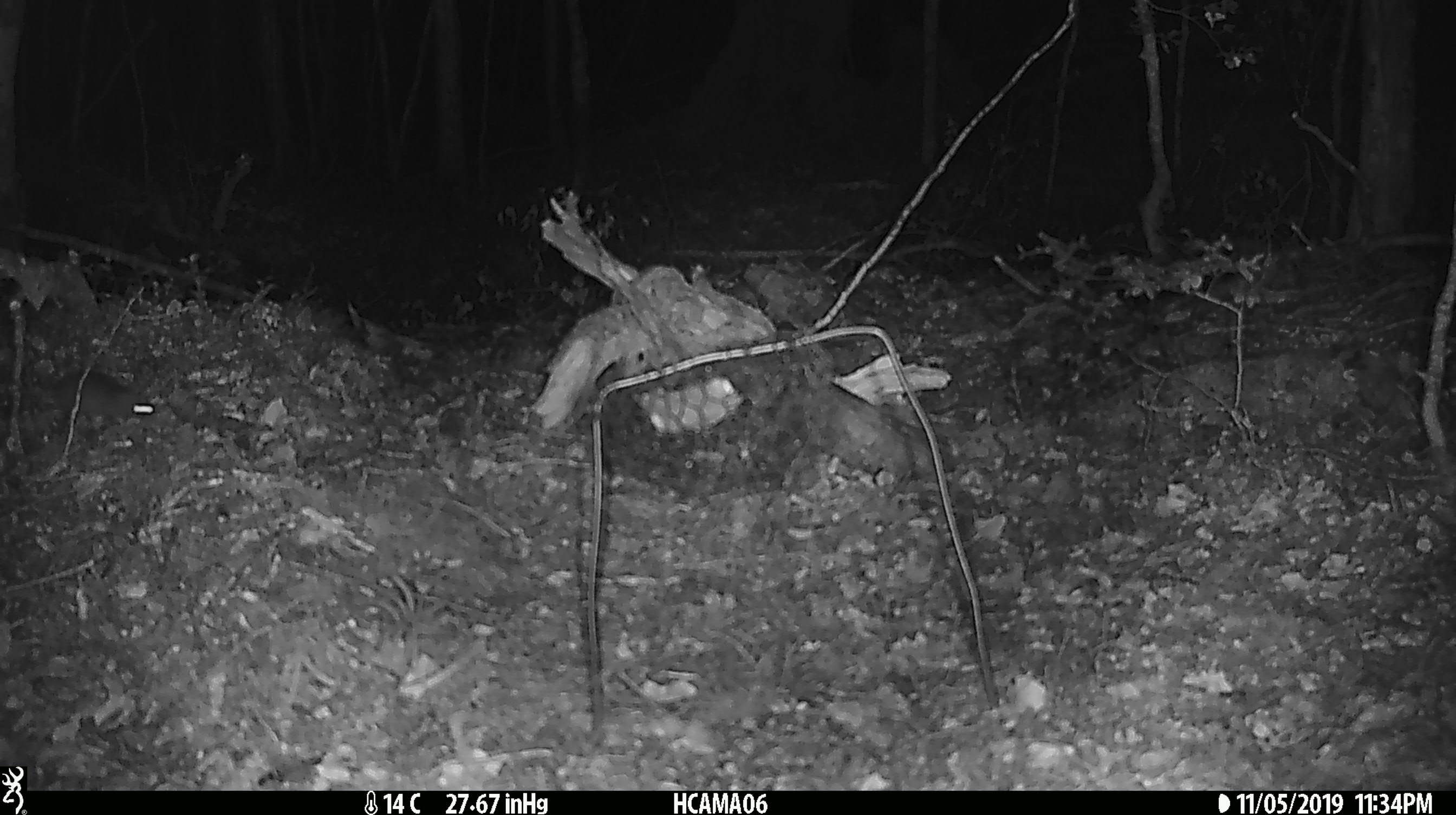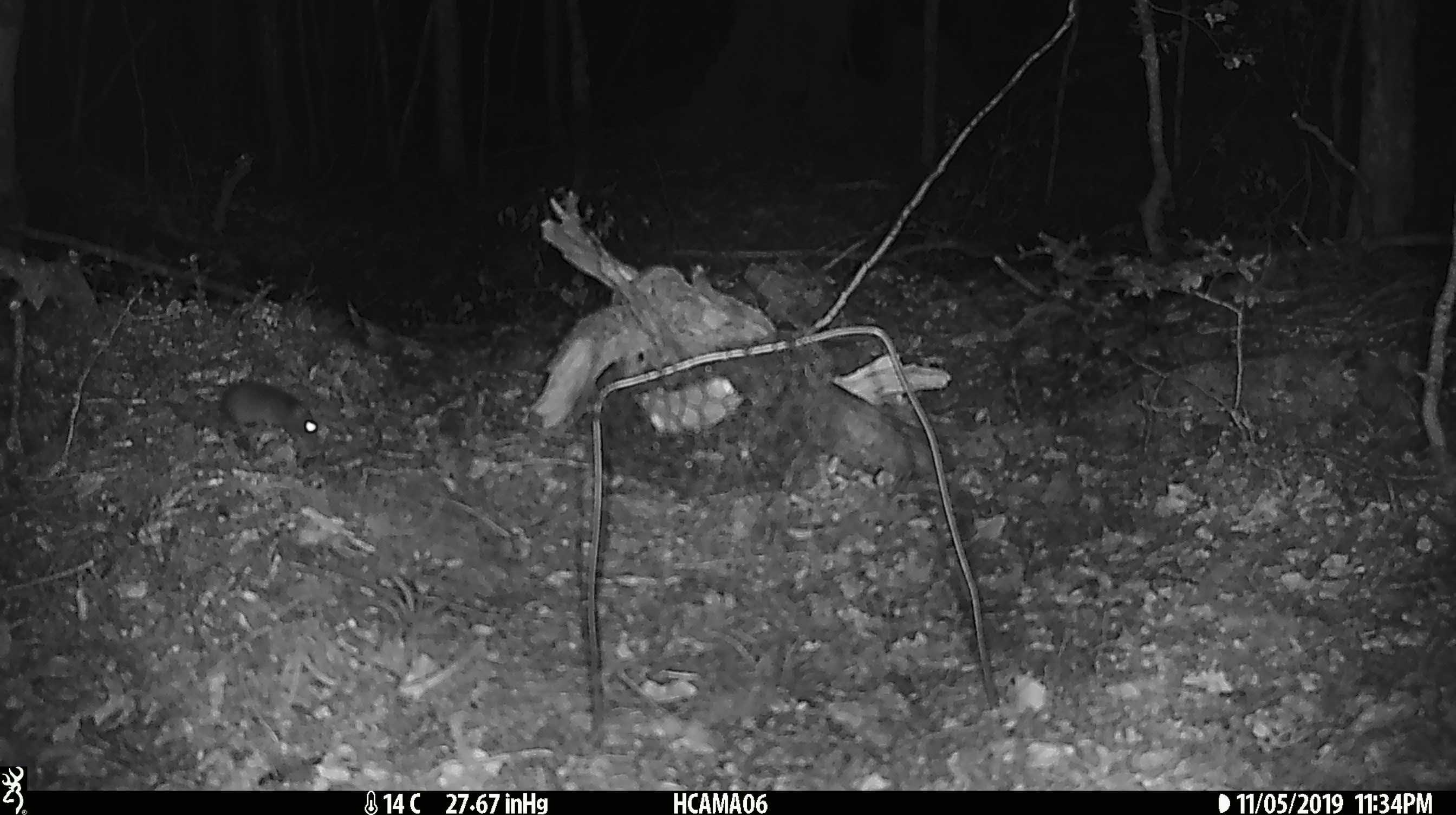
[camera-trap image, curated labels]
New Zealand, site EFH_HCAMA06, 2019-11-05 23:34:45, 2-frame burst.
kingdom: Animalia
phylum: Chordata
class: Mammalia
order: Rodentia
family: Muridae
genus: Mus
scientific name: Mus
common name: mouse